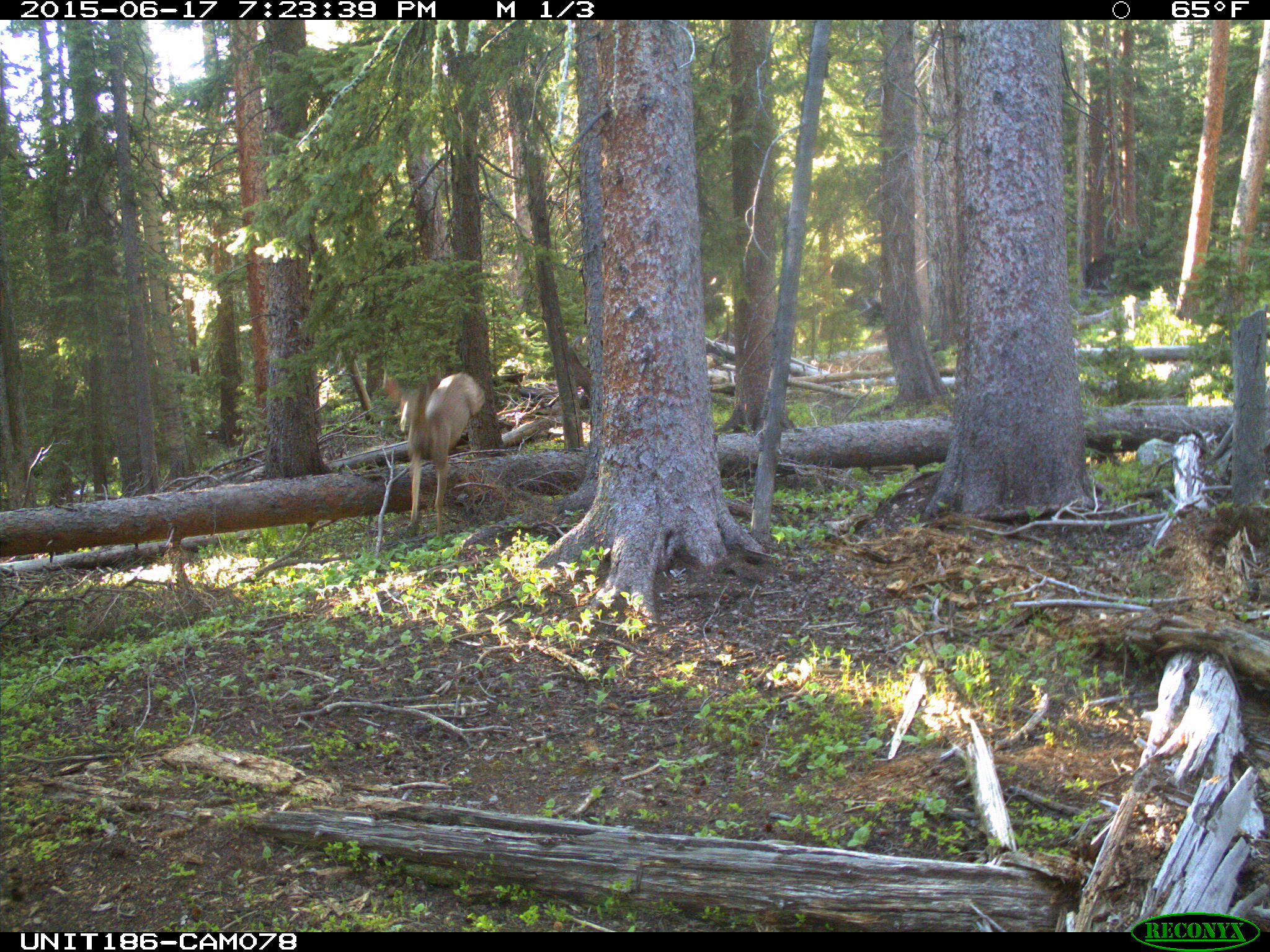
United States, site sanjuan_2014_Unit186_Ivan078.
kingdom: Animalia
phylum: Chordata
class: Mammalia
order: Artiodactyla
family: Cervidae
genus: Odocoileus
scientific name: Odocoileus hemionus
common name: mule deer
Odocoileus hemionus (mule deer).